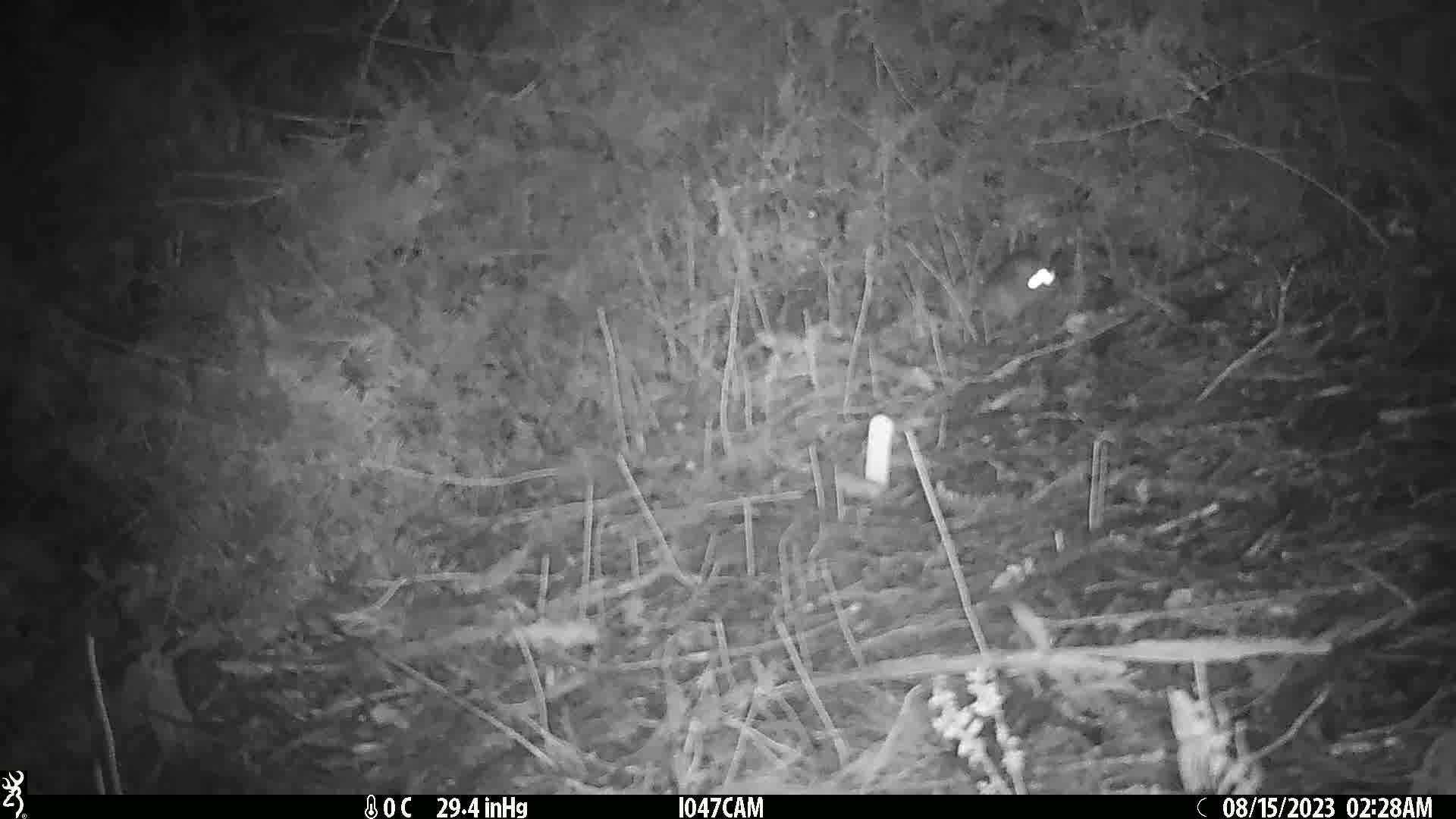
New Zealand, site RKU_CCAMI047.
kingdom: Animalia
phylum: Chordata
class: Mammalia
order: Rodentia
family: Muridae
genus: Rattus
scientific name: Rattus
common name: rat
Rat (Rattus).